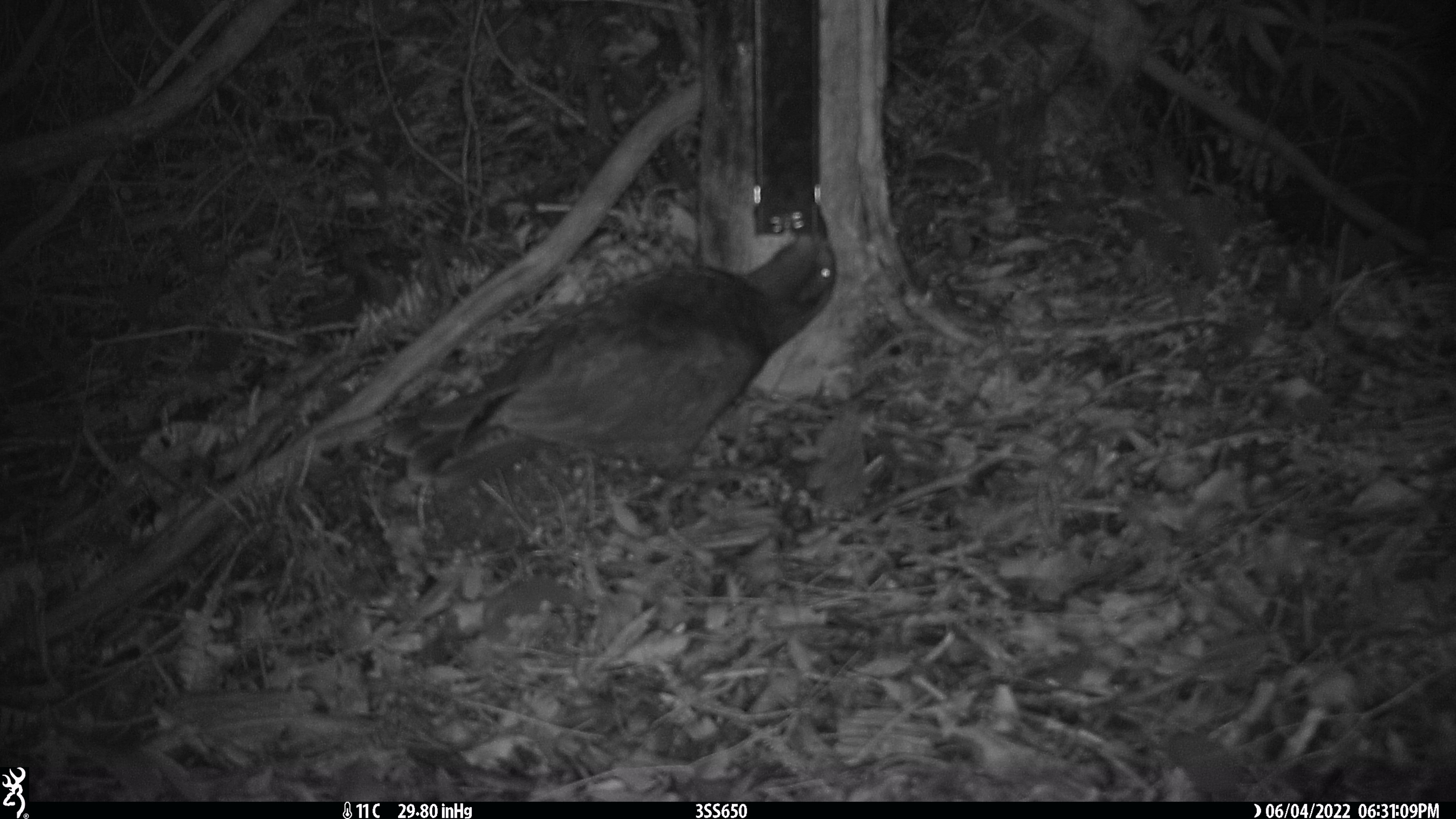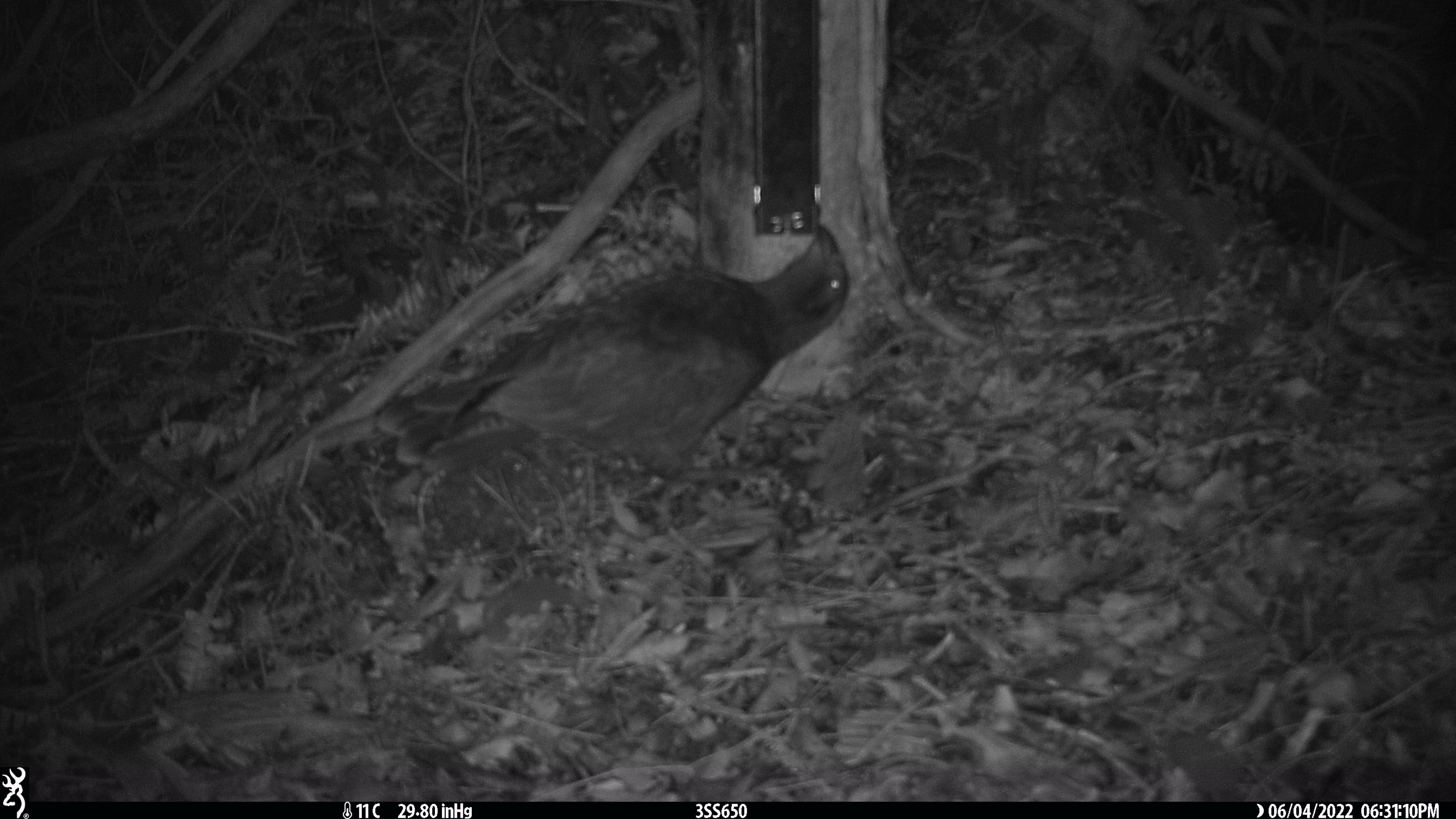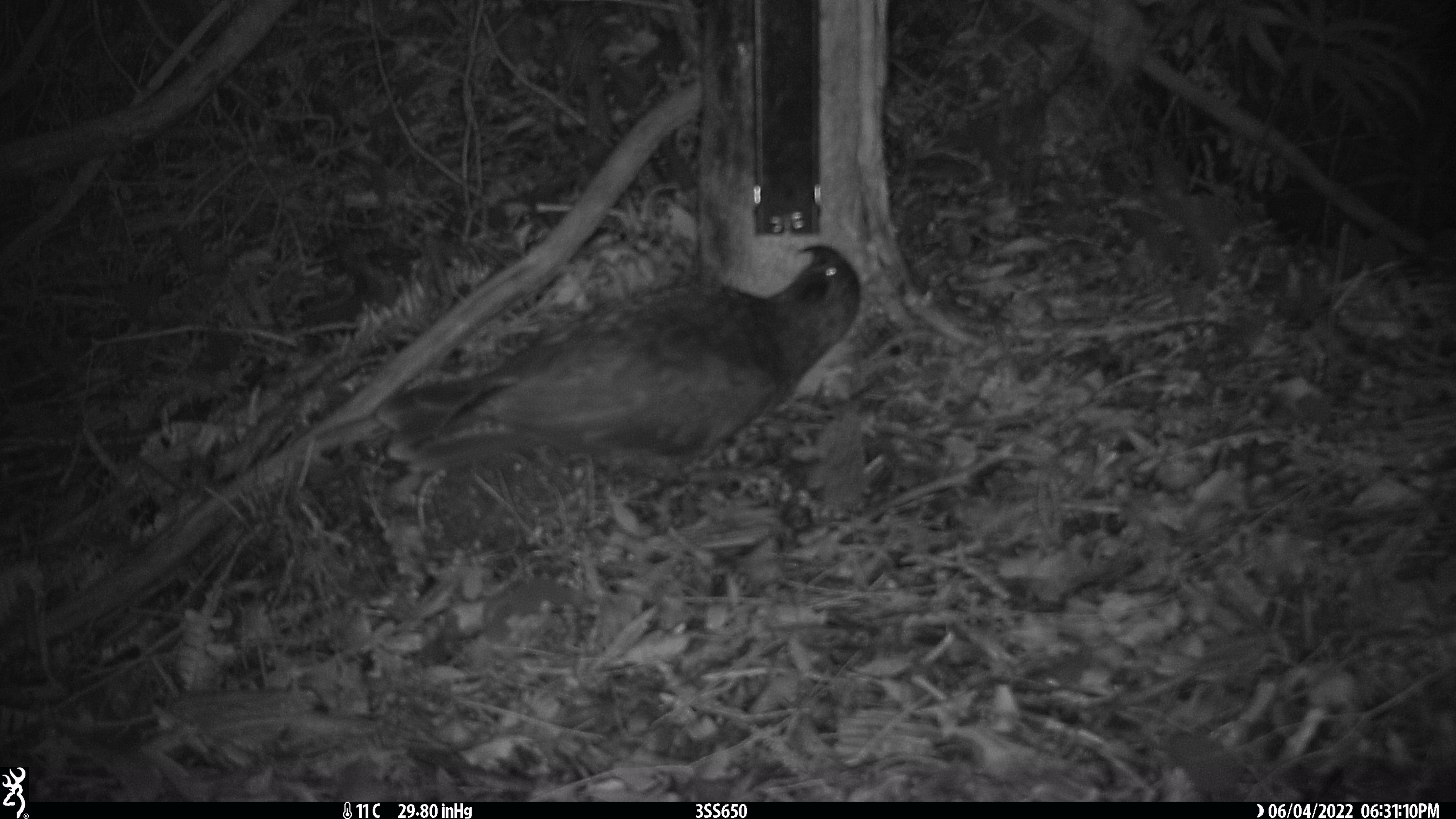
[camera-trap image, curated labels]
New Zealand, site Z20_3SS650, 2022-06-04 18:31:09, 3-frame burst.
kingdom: Animalia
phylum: Chordata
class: Aves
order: Psittaciformes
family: Strigopidae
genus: Nestor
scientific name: Nestor notabilis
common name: kea